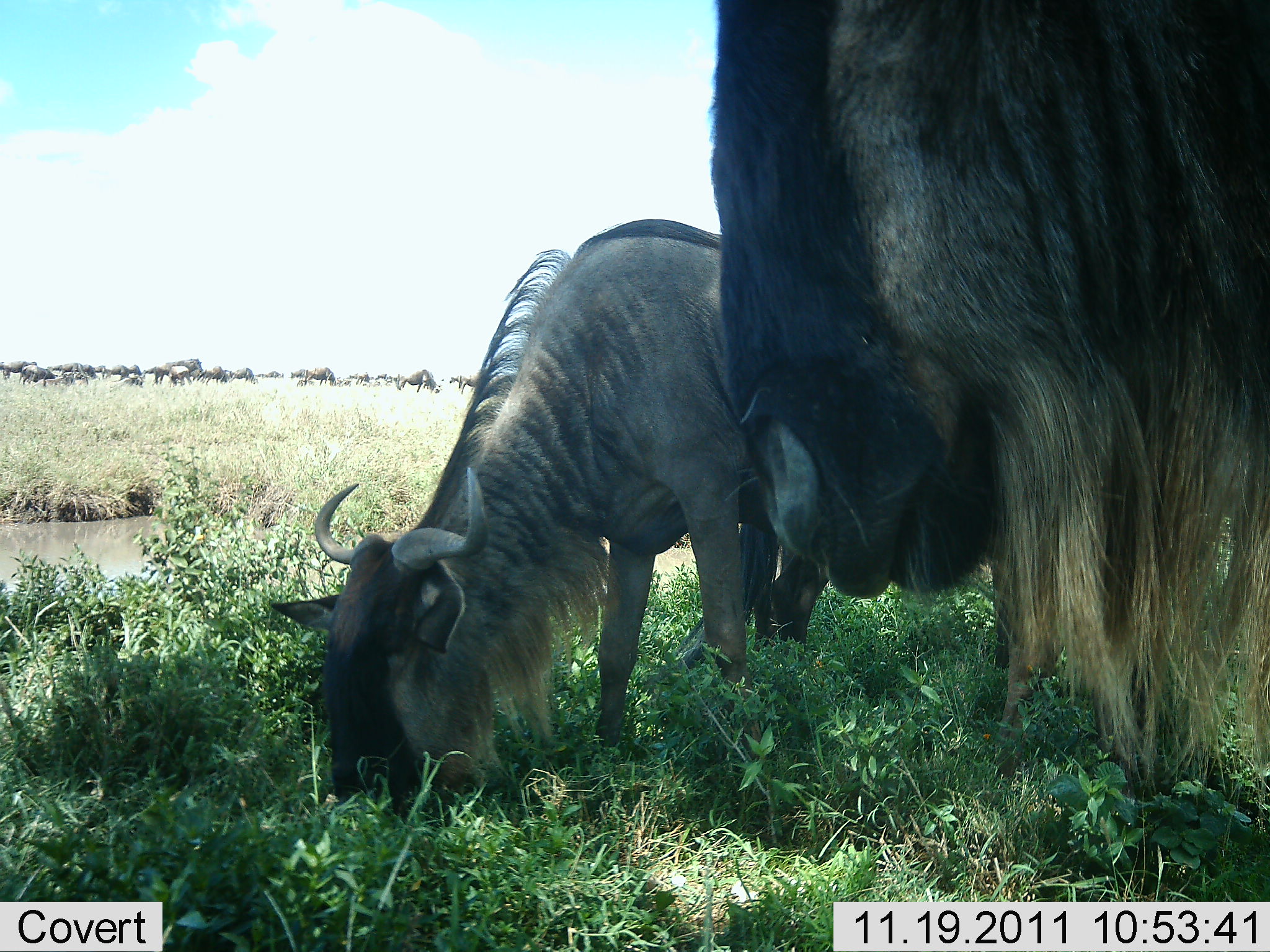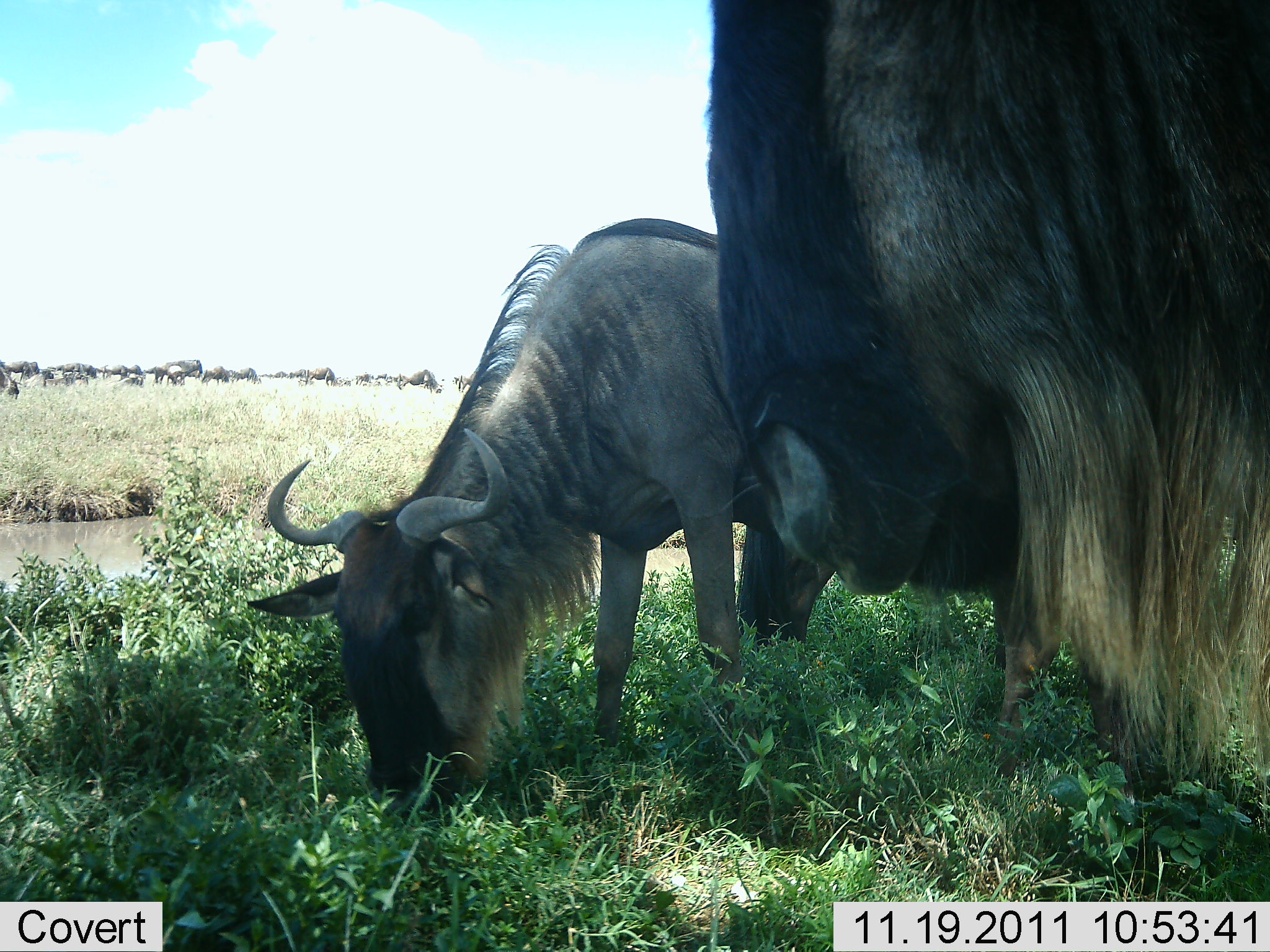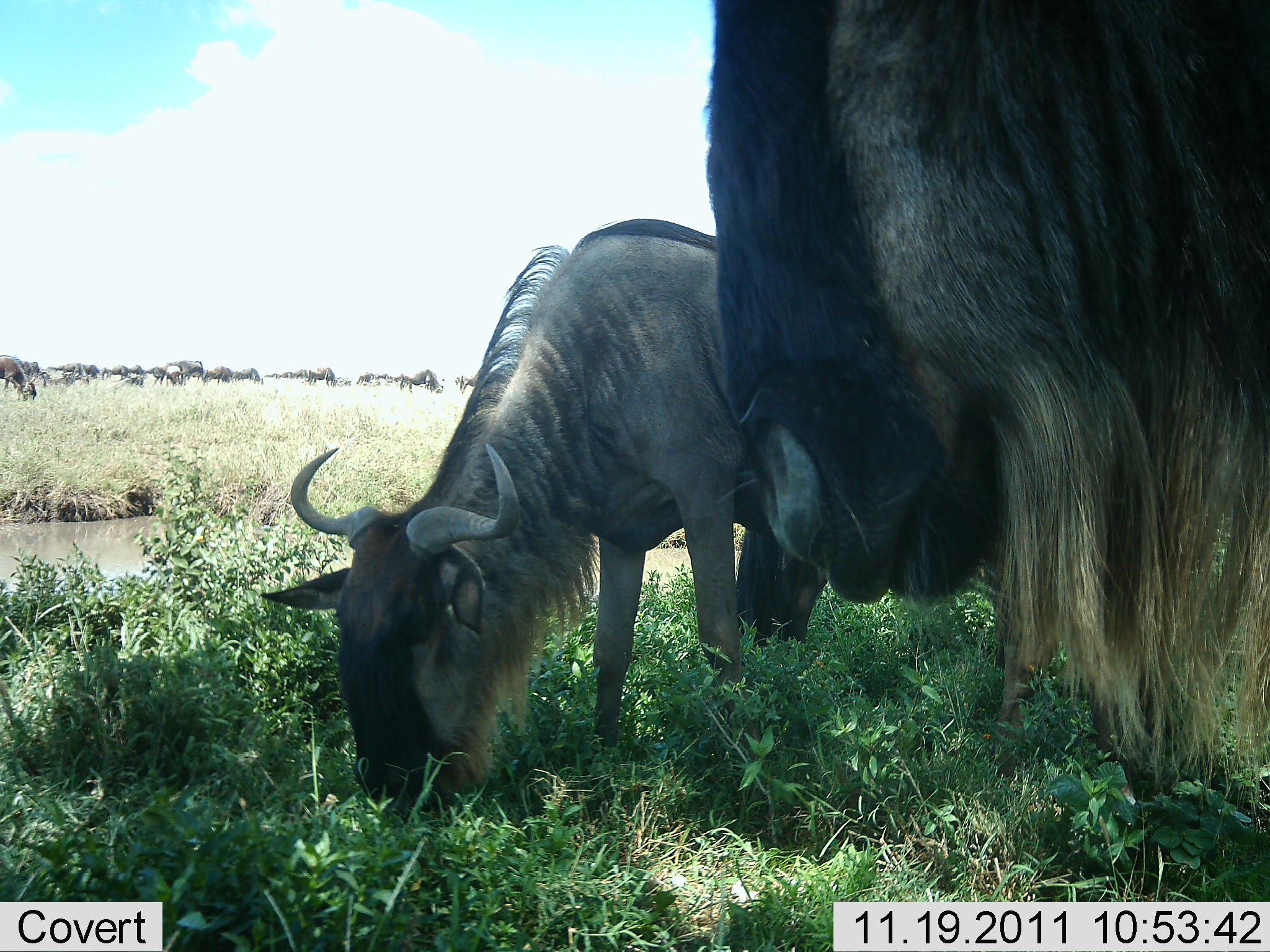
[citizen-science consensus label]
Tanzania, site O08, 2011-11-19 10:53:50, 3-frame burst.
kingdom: Animalia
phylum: Chordata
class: Mammalia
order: Artiodactyla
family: Bovidae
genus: Connochaetes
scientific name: Connochaetes taurinus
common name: blue wildebeest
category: wildebeest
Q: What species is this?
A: Wildebeest (blue wildebeest) (Connochaetes taurinus).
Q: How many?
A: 11-50.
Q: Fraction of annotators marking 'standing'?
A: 21%.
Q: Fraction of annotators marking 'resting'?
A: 0%.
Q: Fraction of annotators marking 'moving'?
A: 21%.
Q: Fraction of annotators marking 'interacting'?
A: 0%.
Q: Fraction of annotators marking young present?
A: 0%.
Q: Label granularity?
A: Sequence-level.